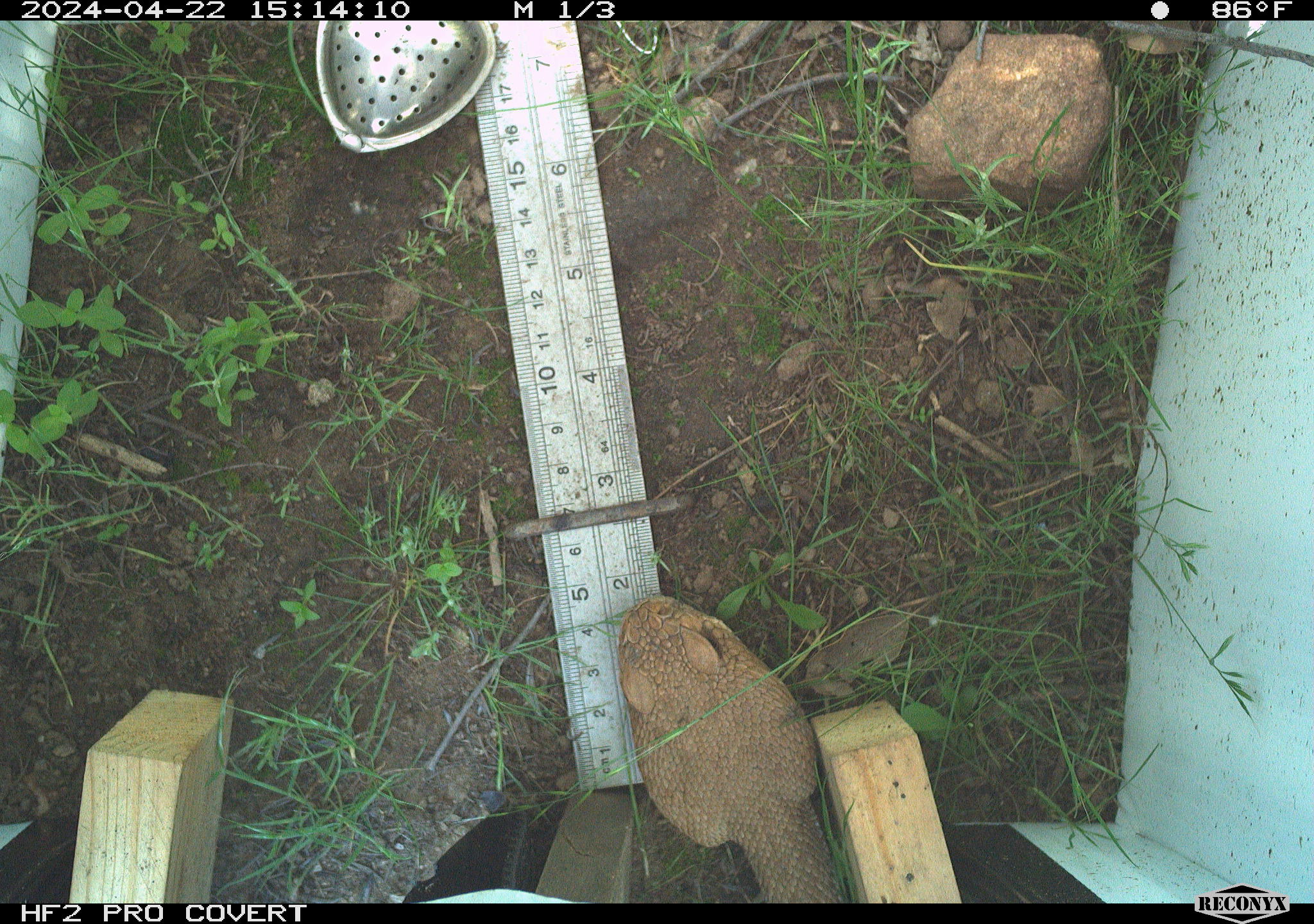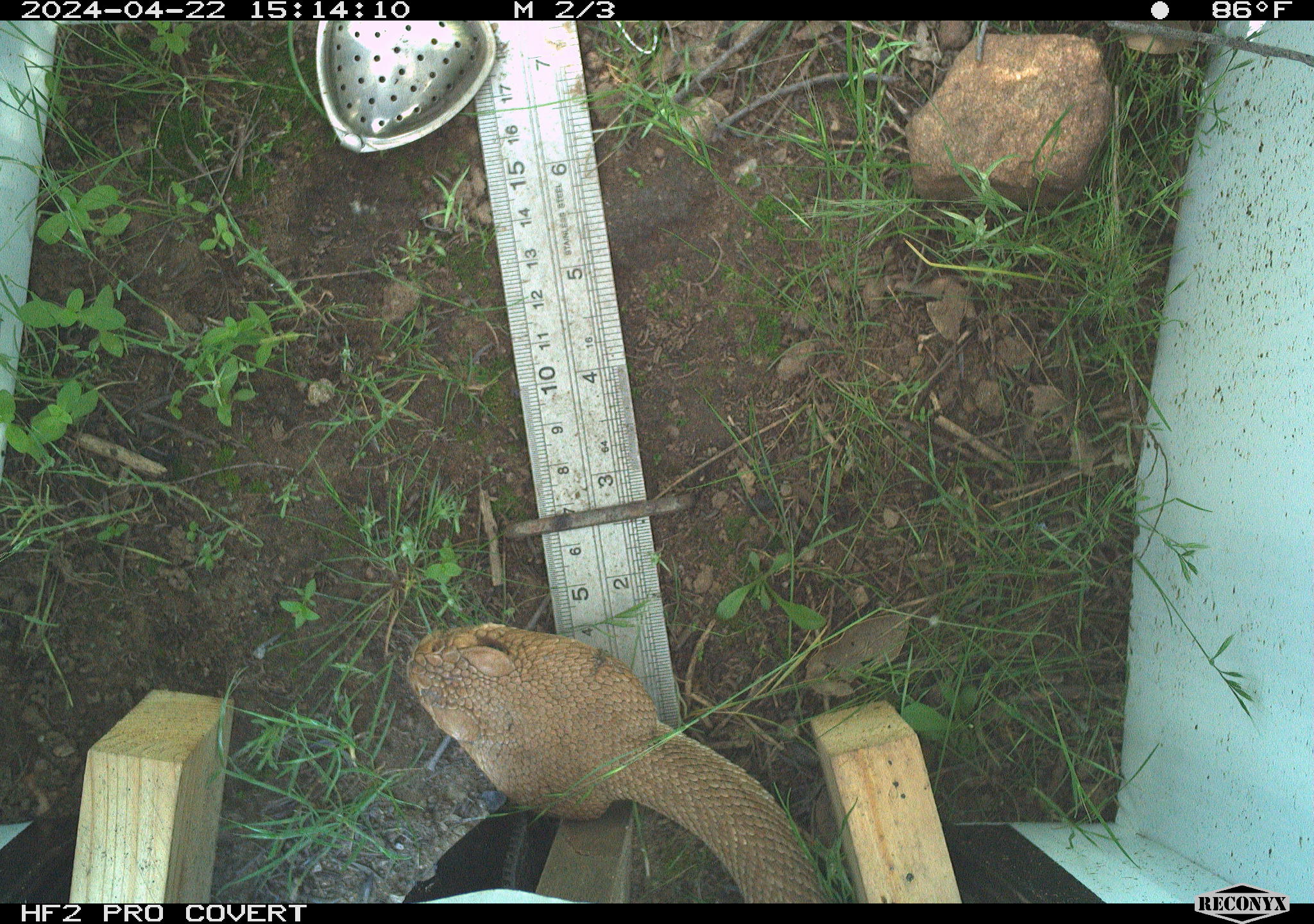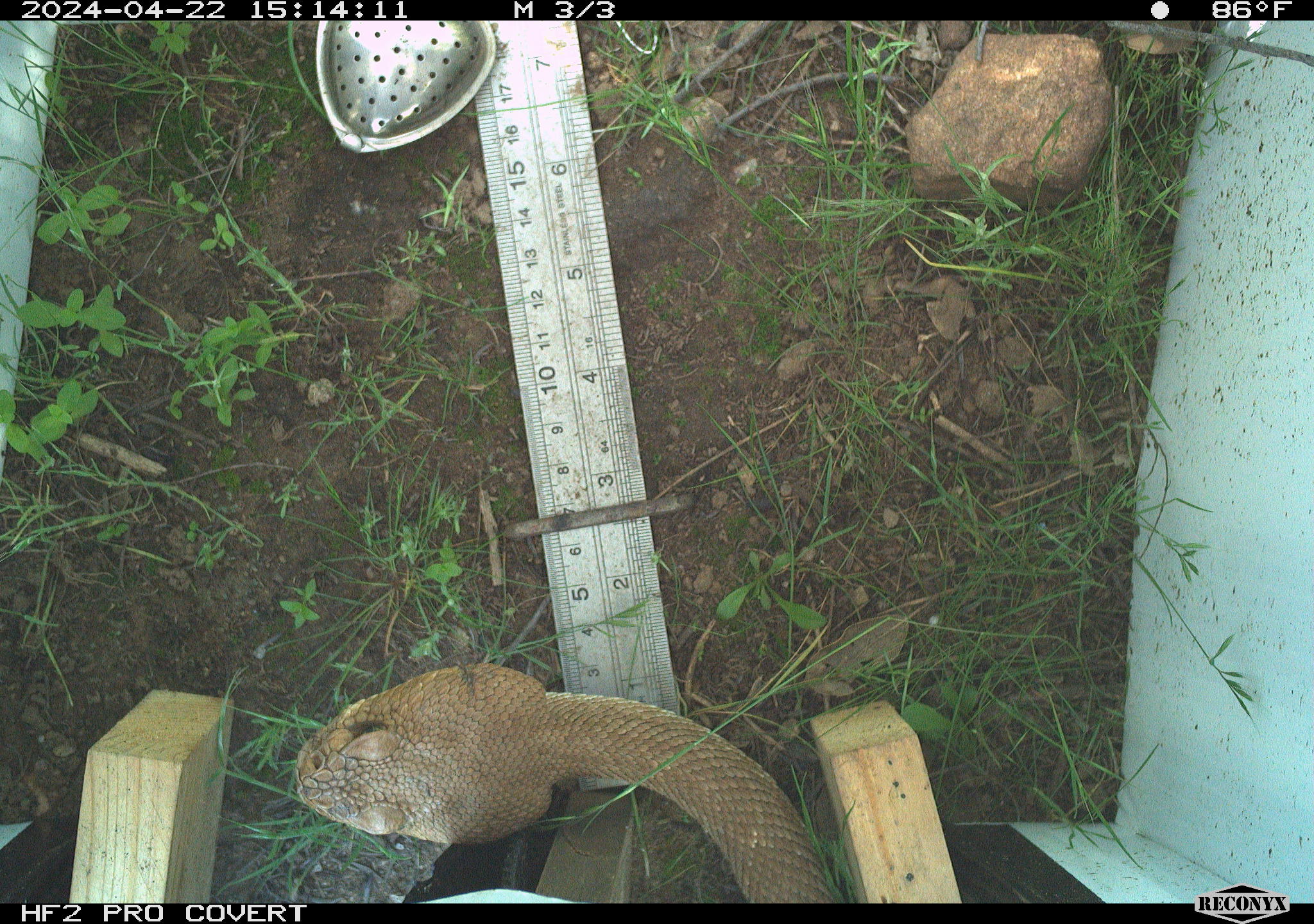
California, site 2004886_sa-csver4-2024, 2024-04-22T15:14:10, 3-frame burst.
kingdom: Animalia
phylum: Chordata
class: Reptilia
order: Squamata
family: Viperidae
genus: Crotalus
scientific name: Crotalus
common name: rattlers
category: crotalus species